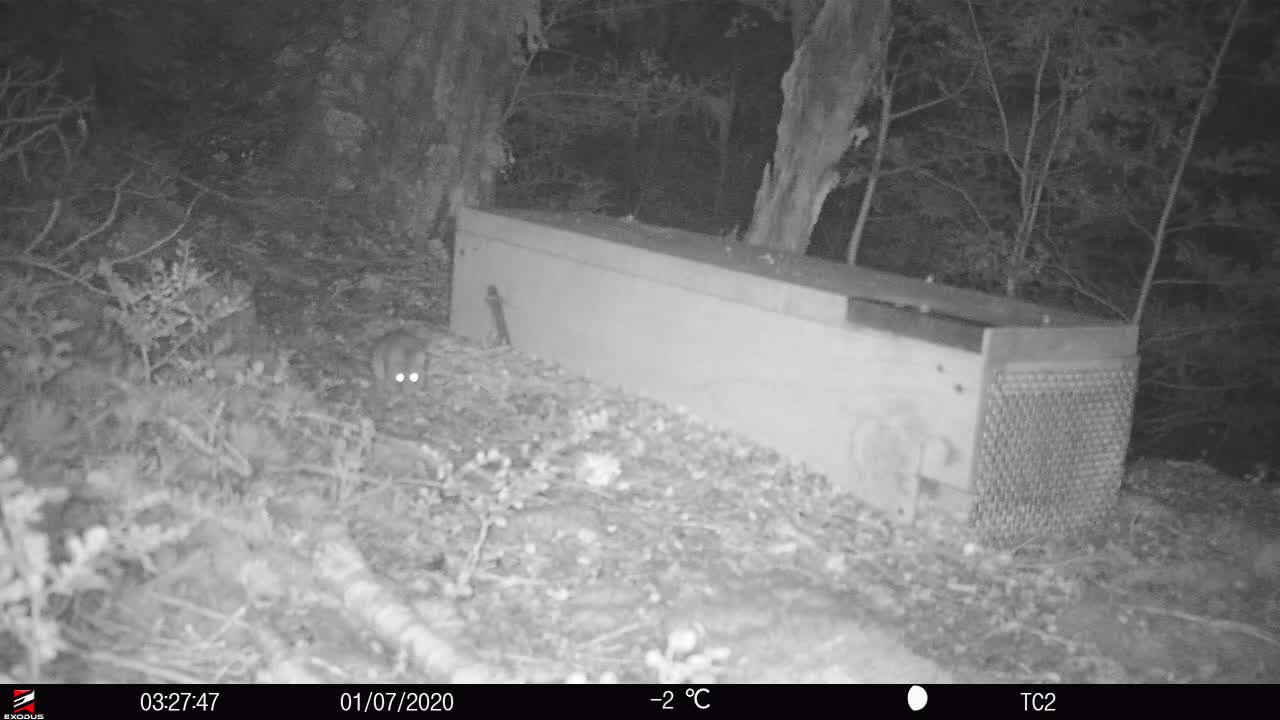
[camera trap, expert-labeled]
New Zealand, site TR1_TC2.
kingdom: Animalia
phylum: Chordata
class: Mammalia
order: Rodentia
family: Muridae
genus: Rattus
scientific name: Rattus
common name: rat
Rat (Rattus).